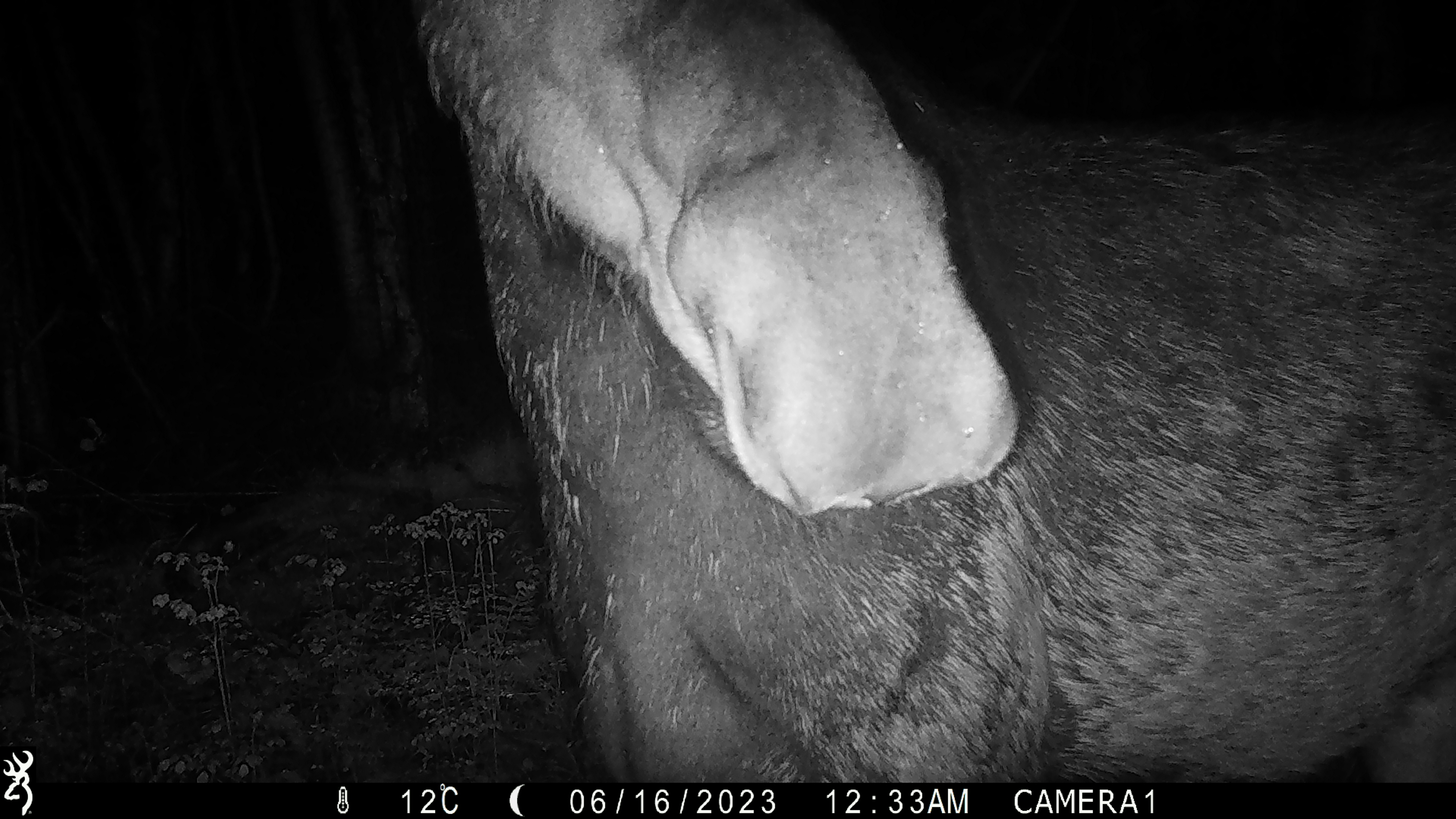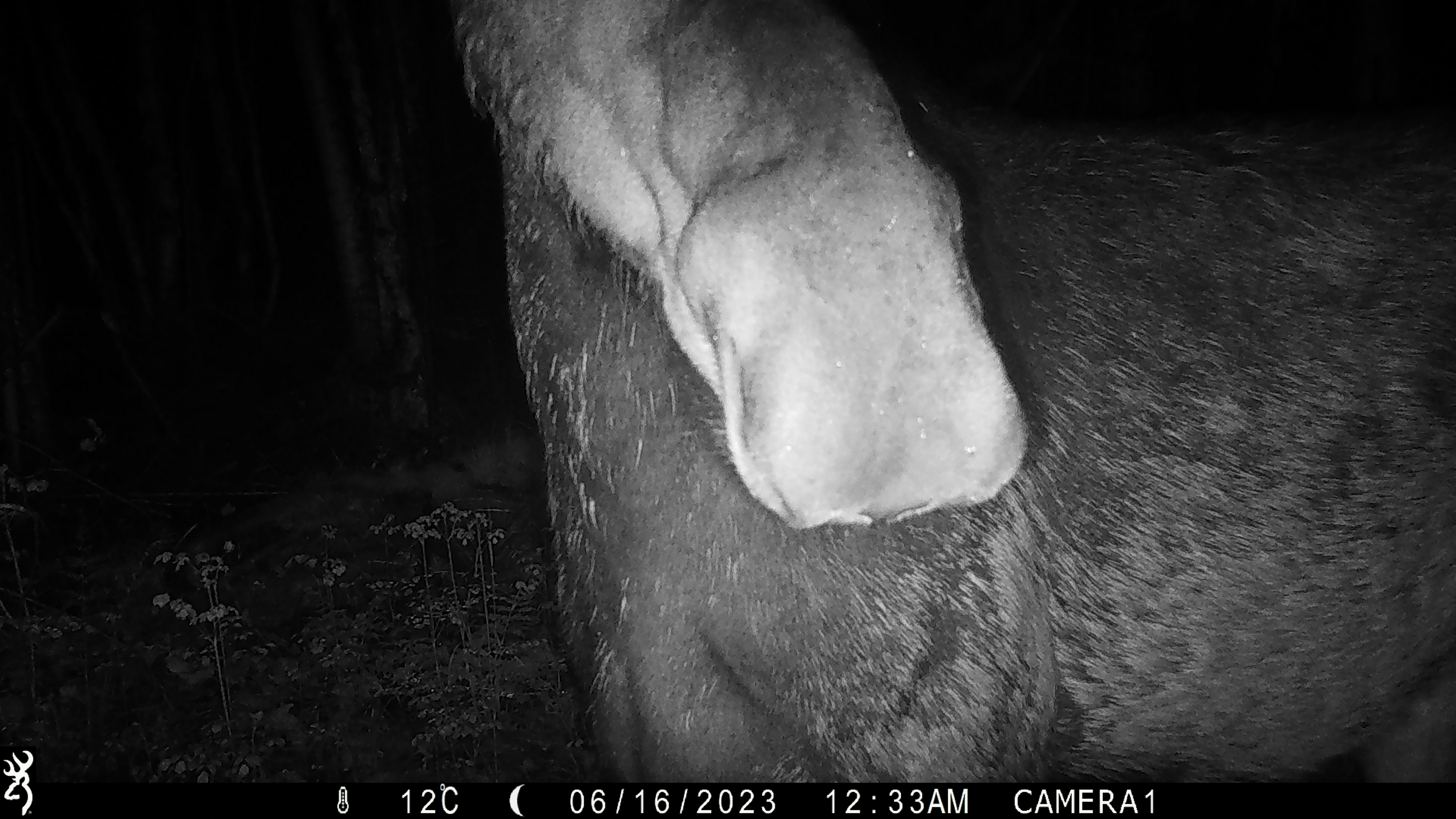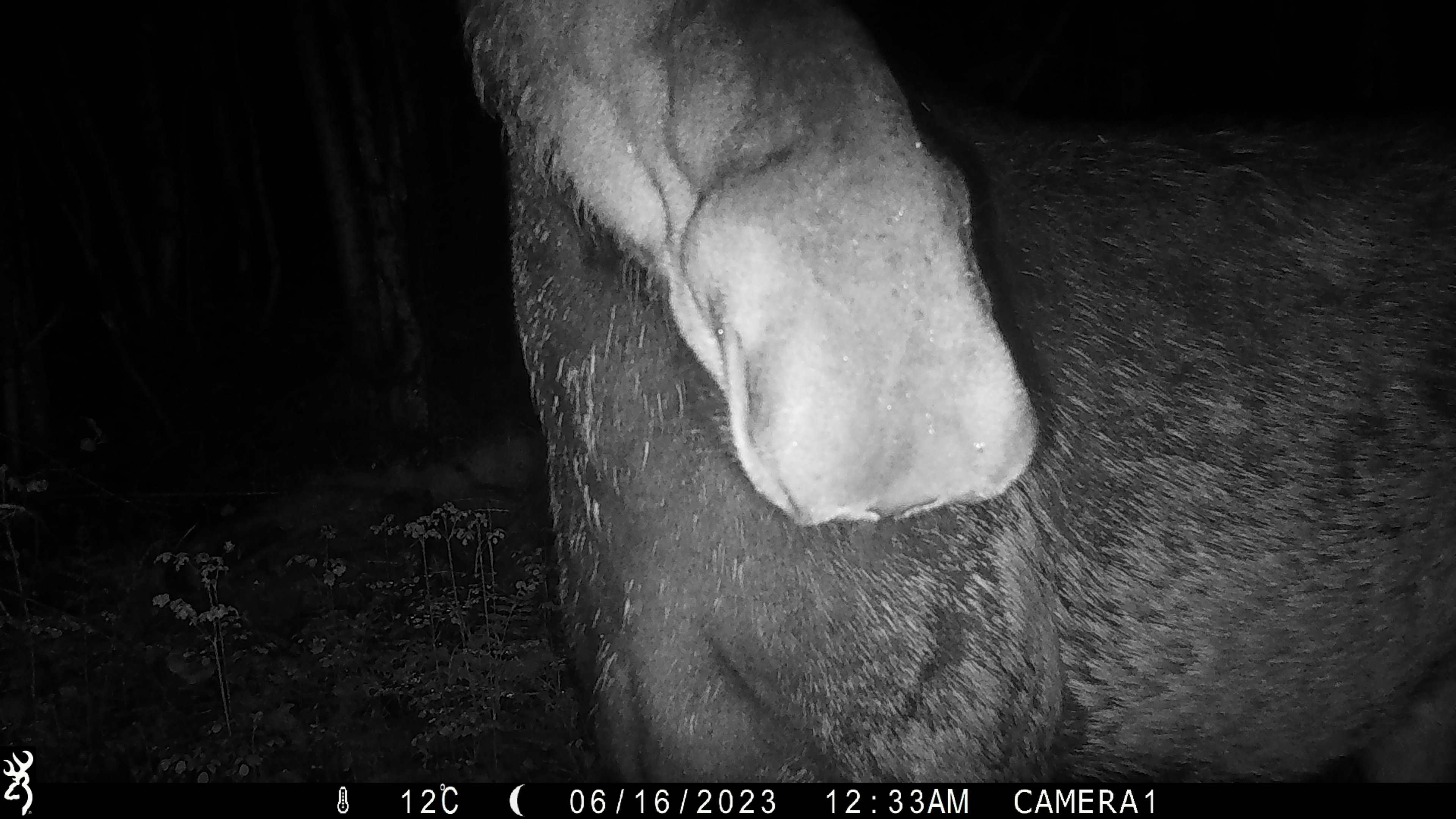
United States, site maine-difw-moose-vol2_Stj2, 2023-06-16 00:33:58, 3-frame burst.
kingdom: Animalia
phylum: Chordata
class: Mammalia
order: Artiodactyla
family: Cervidae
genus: Alces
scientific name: Alces alces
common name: moose